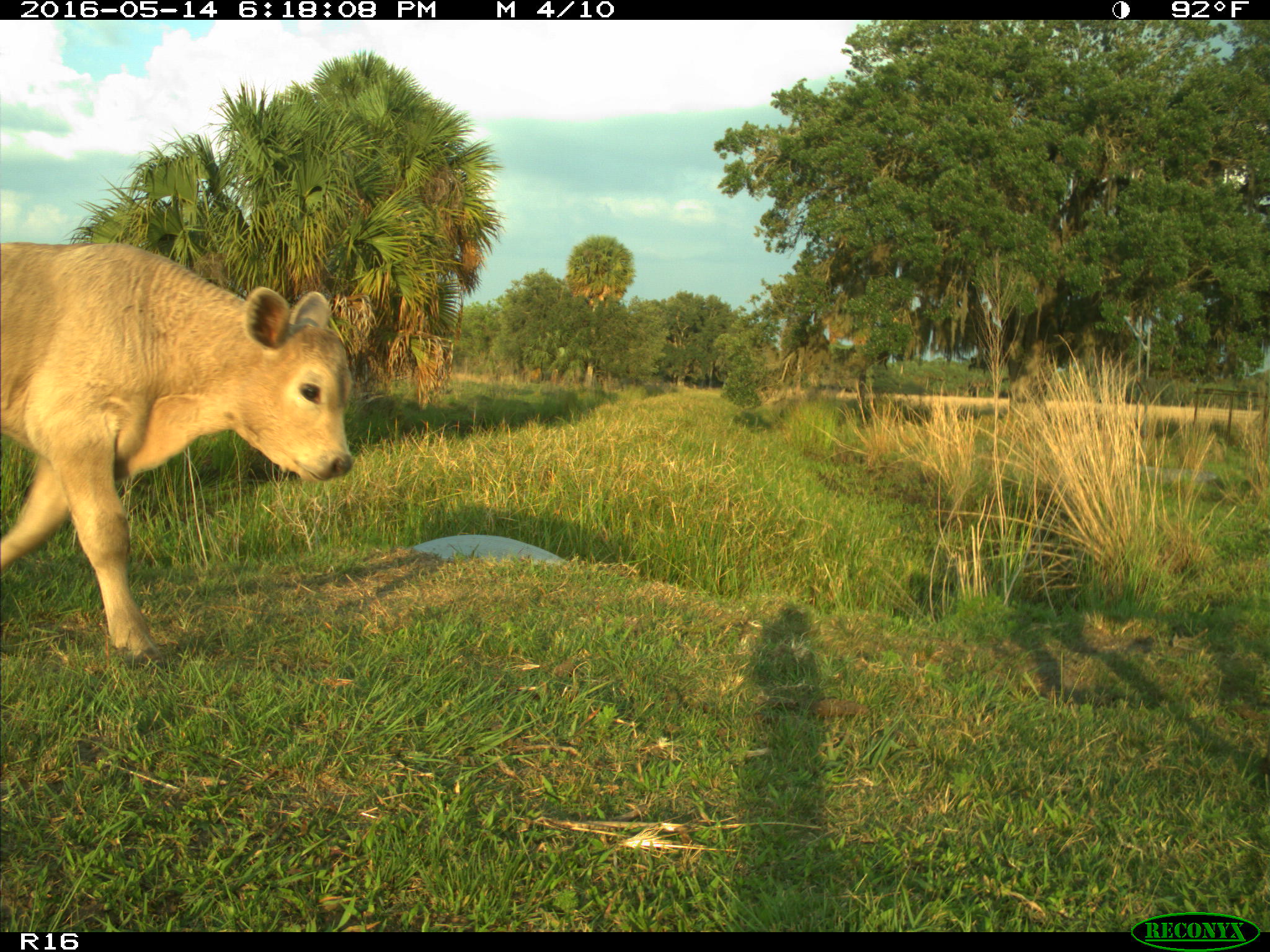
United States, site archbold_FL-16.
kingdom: Animalia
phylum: Chordata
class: Mammalia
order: Artiodactyla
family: Bovidae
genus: Bos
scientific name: Bos taurus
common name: domestic cow